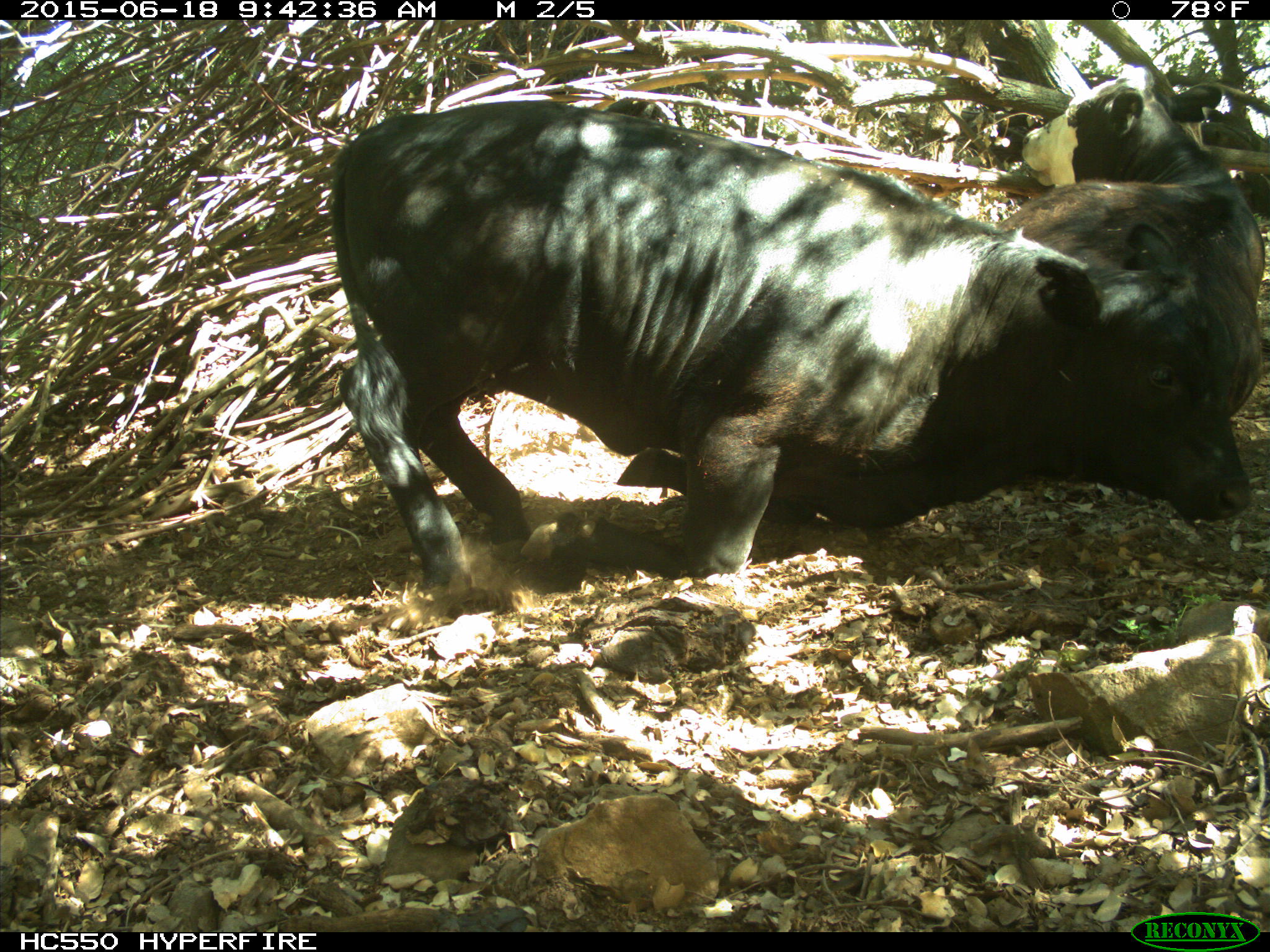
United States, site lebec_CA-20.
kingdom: Animalia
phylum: Chordata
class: Mammalia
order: Artiodactyla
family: Bovidae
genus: Bos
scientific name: Bos taurus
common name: domestic cow